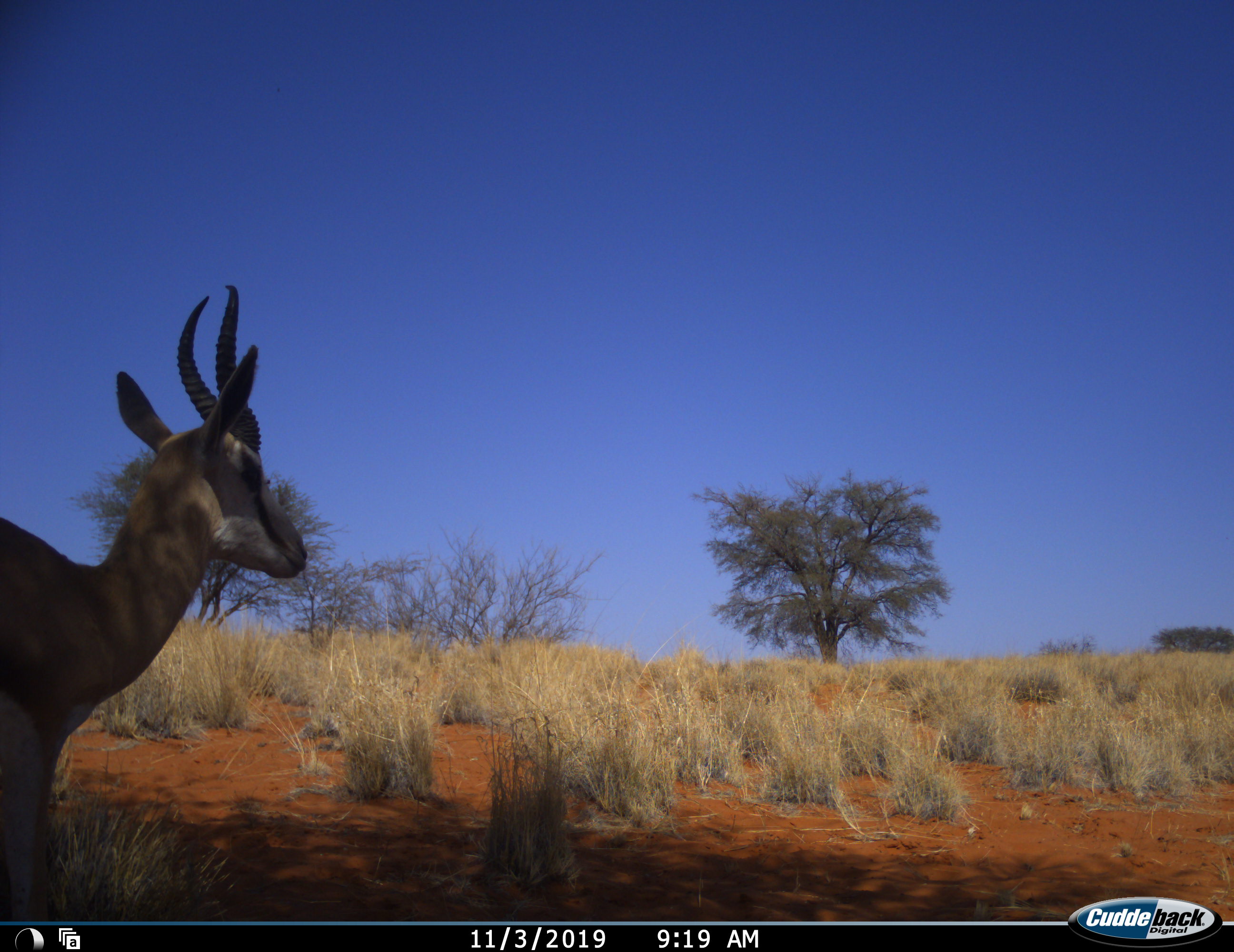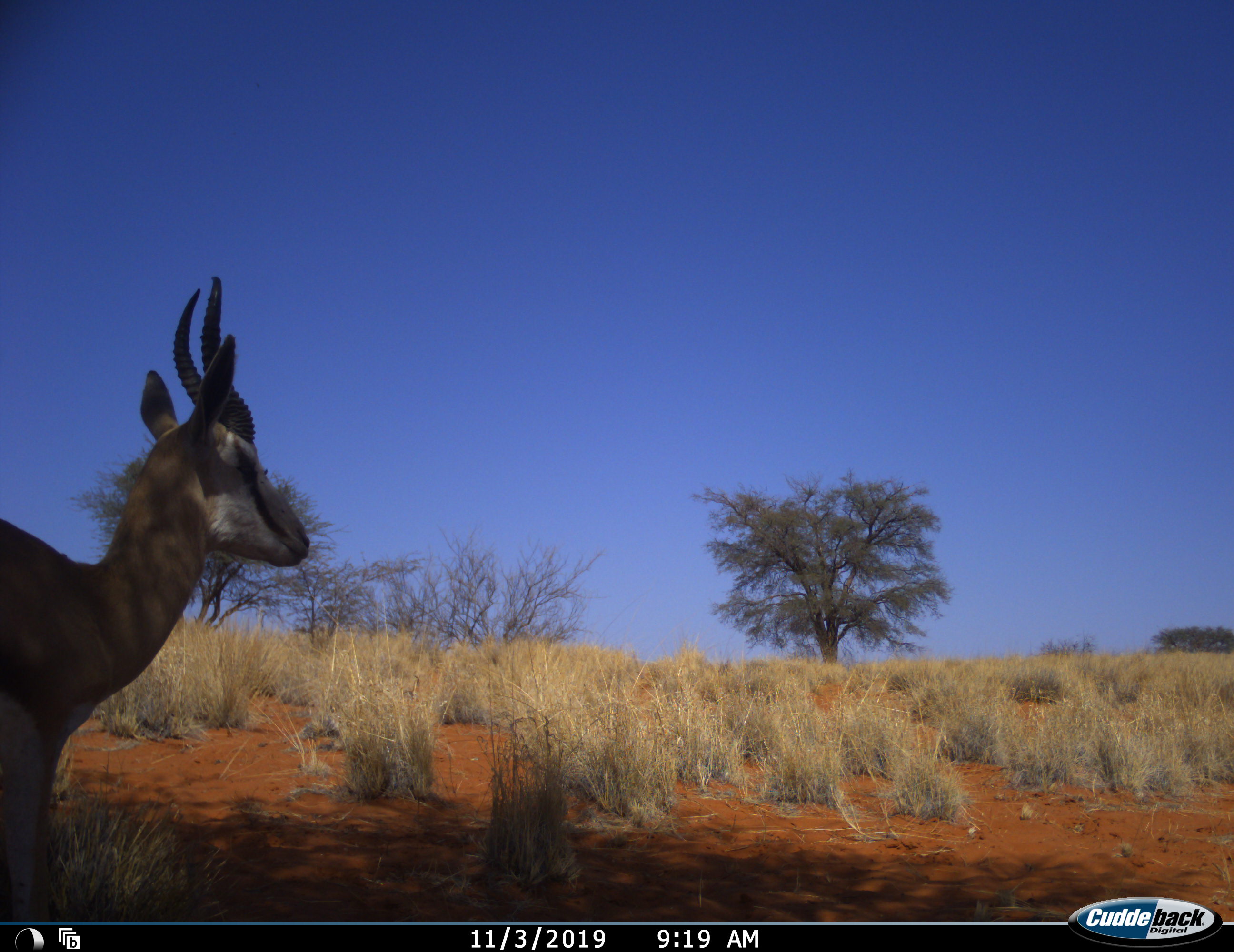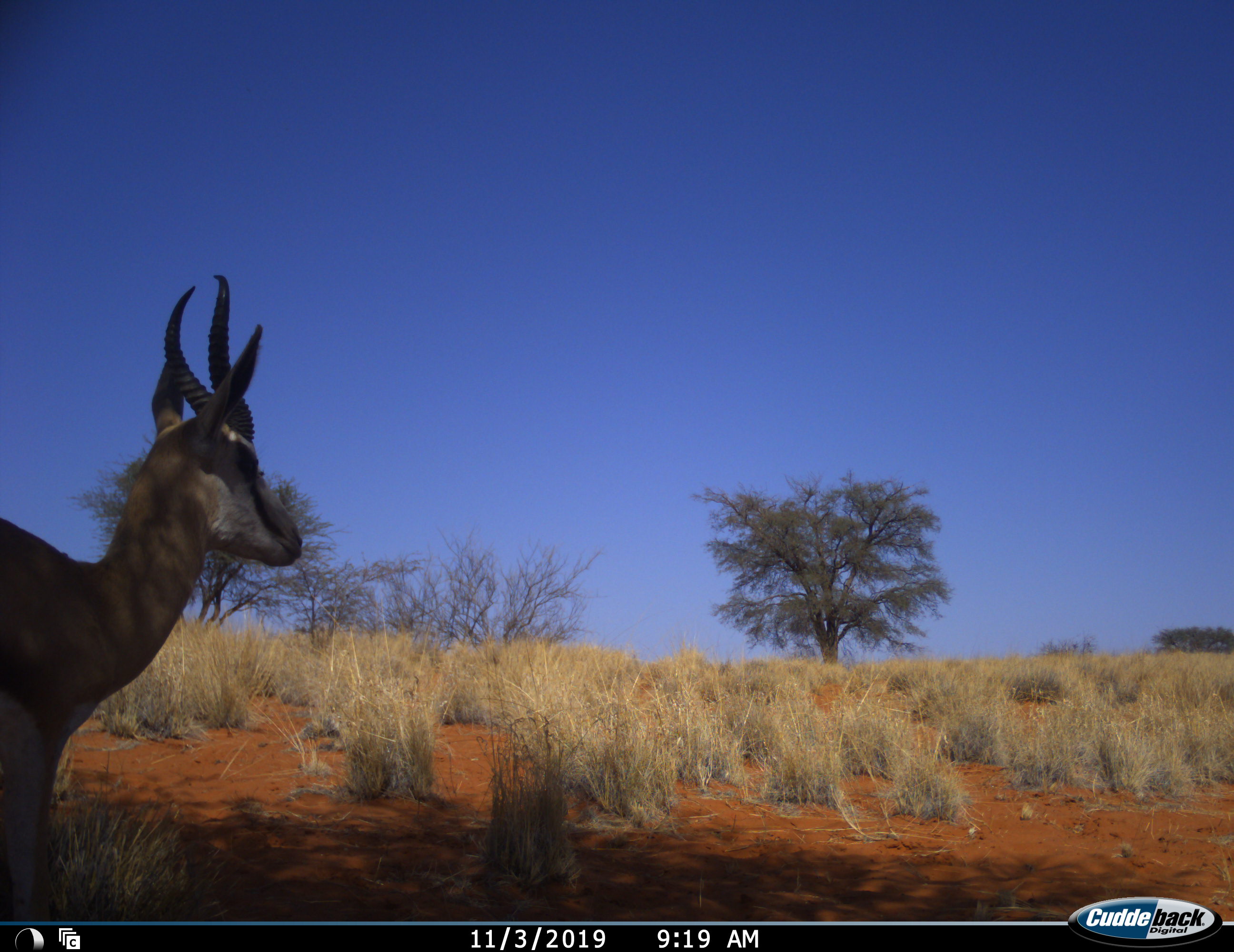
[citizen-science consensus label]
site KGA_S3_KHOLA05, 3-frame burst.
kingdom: Animalia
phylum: Chordata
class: Mammalia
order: Artiodactyla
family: Bovidae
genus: Antidorcas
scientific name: Antidorcas marsupialis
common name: springbok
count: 1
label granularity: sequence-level